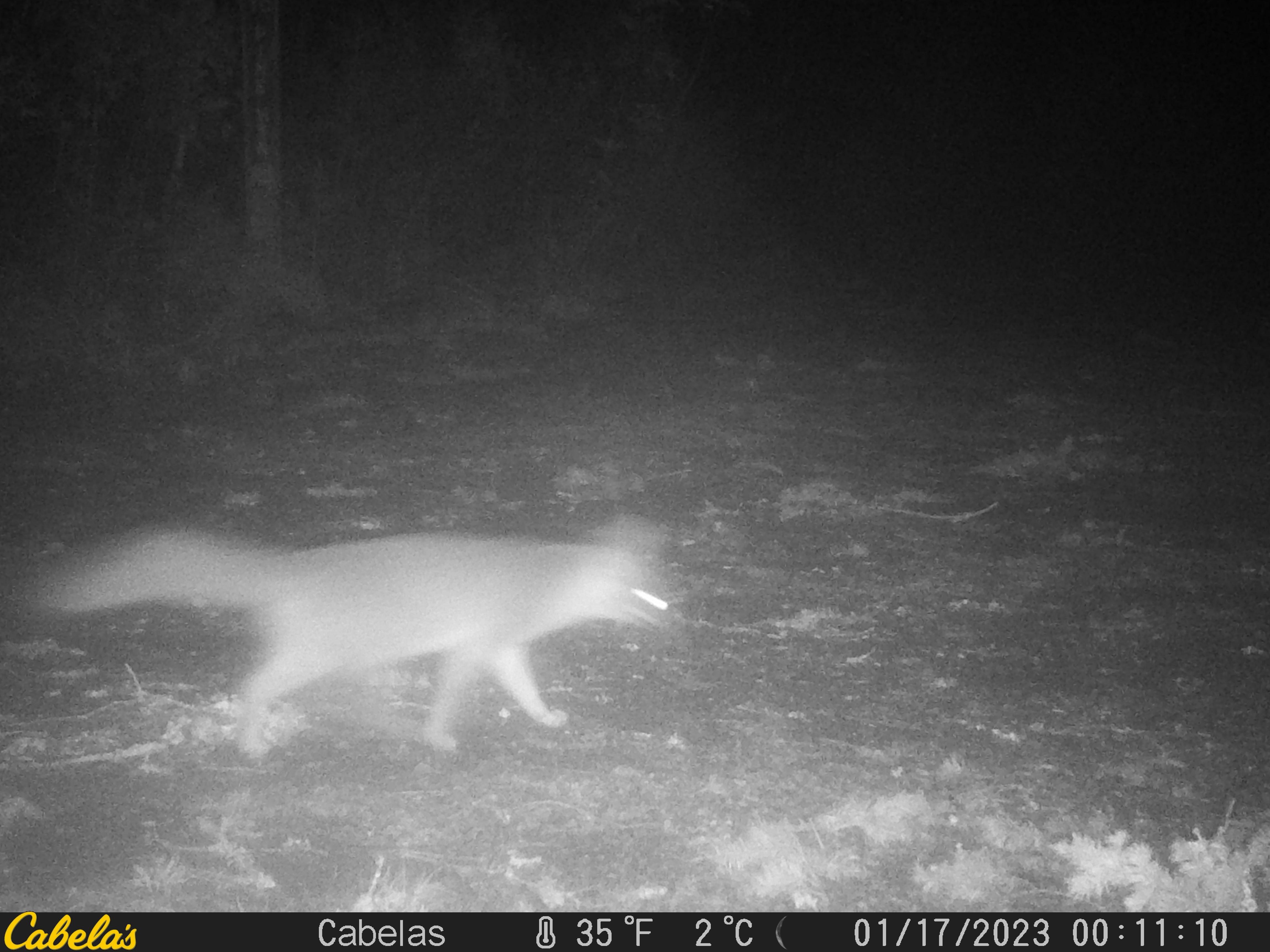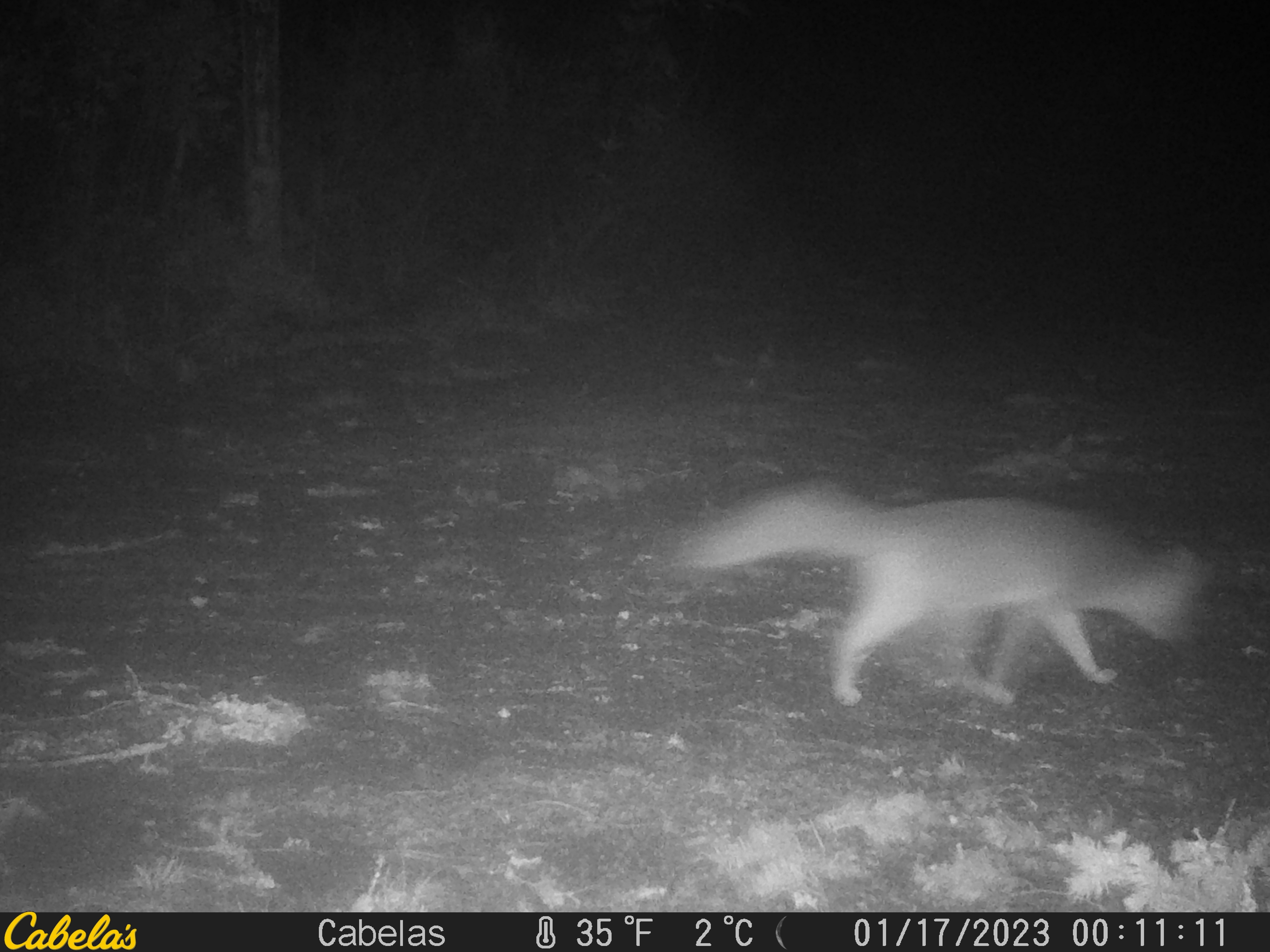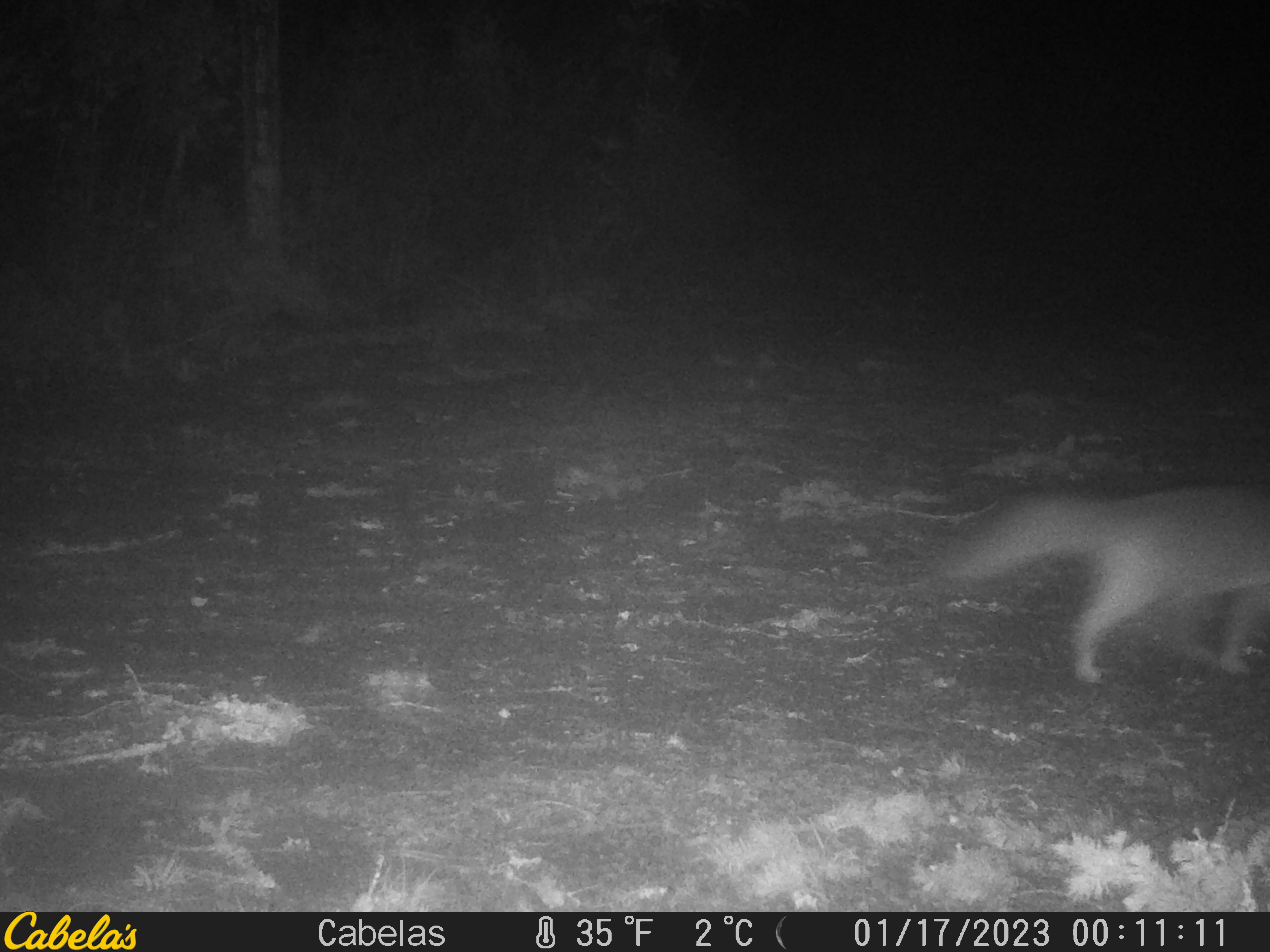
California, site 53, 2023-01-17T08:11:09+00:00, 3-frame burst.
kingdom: Animalia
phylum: Chordata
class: Mammalia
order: Carnivora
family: Canidae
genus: Urocyon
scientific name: Urocyon cinereoargenteus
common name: gray fox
Gray fox (Urocyon cinereoargenteus).